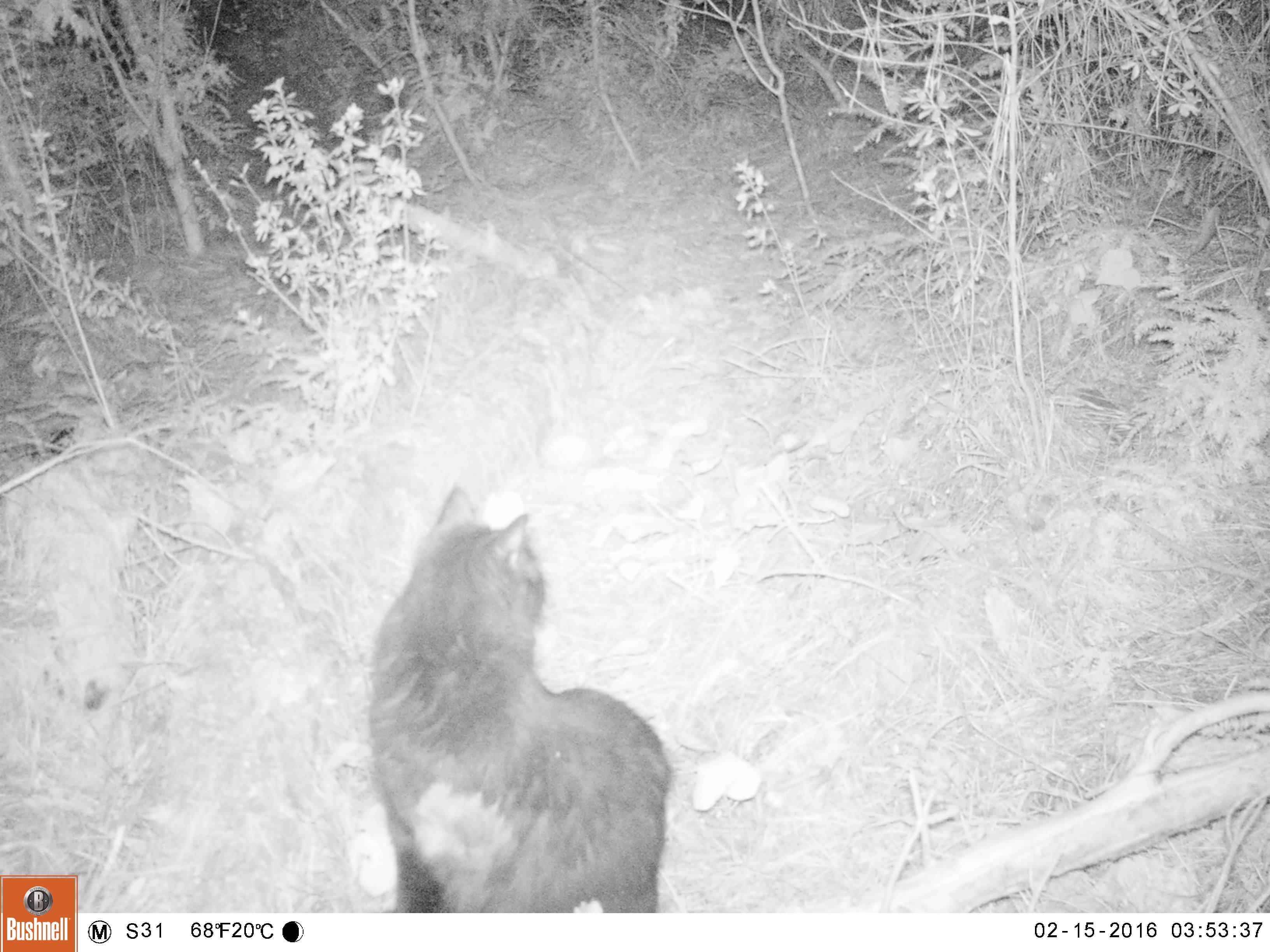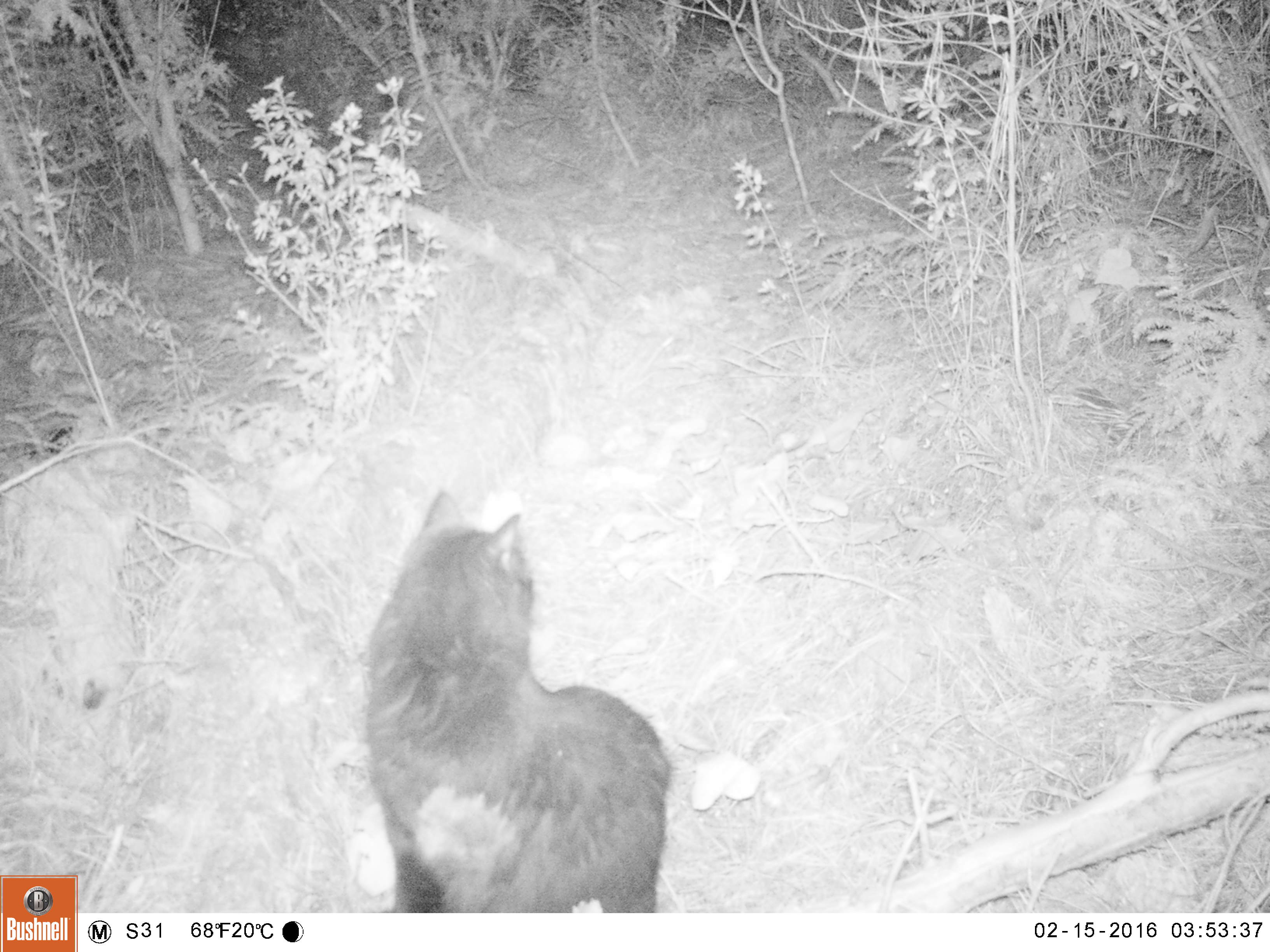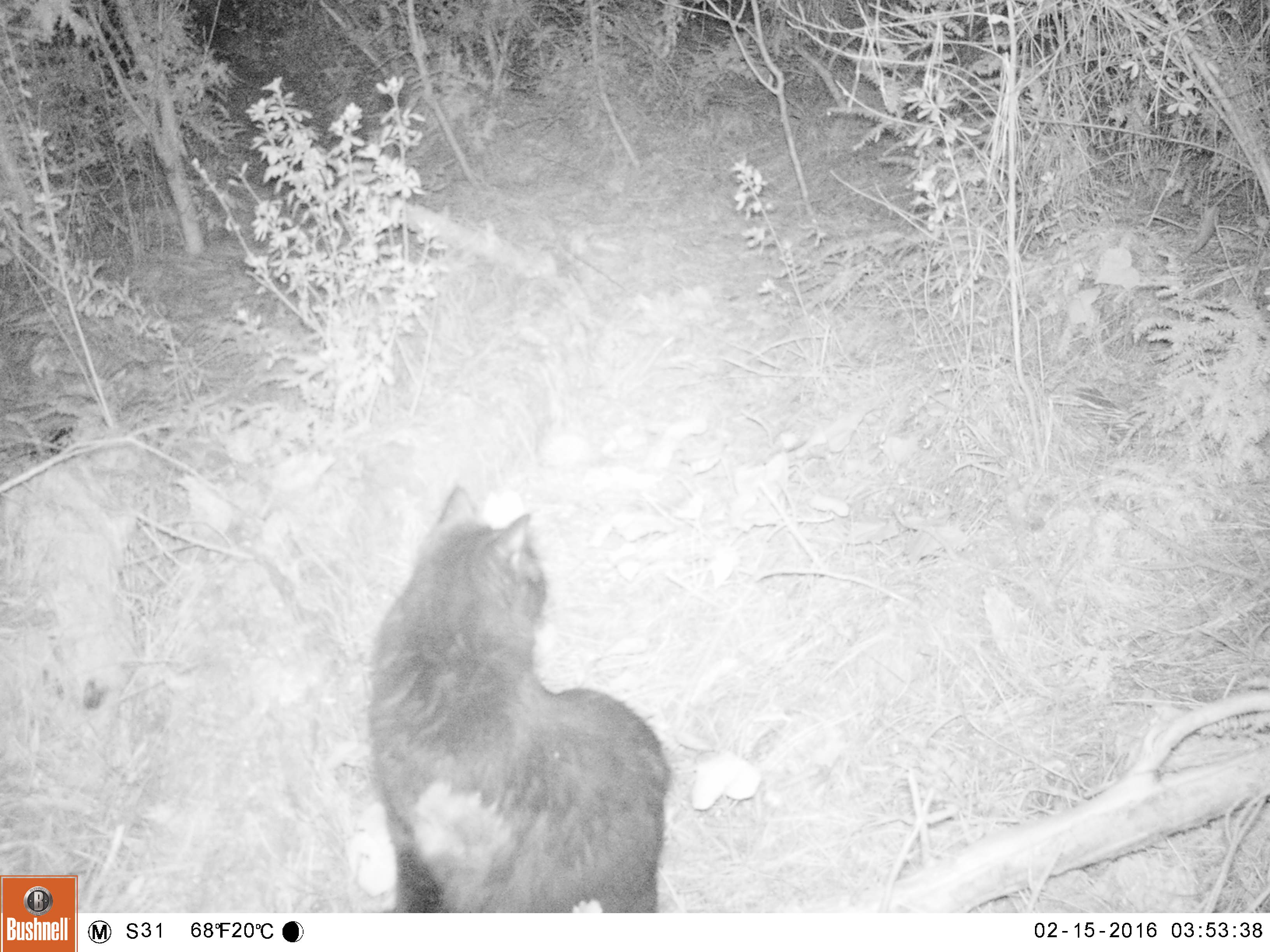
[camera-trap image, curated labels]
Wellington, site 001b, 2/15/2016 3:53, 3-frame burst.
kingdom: Animalia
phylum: Chordata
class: Mammalia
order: Carnivora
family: Felidae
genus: Felis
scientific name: Felis catus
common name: cat